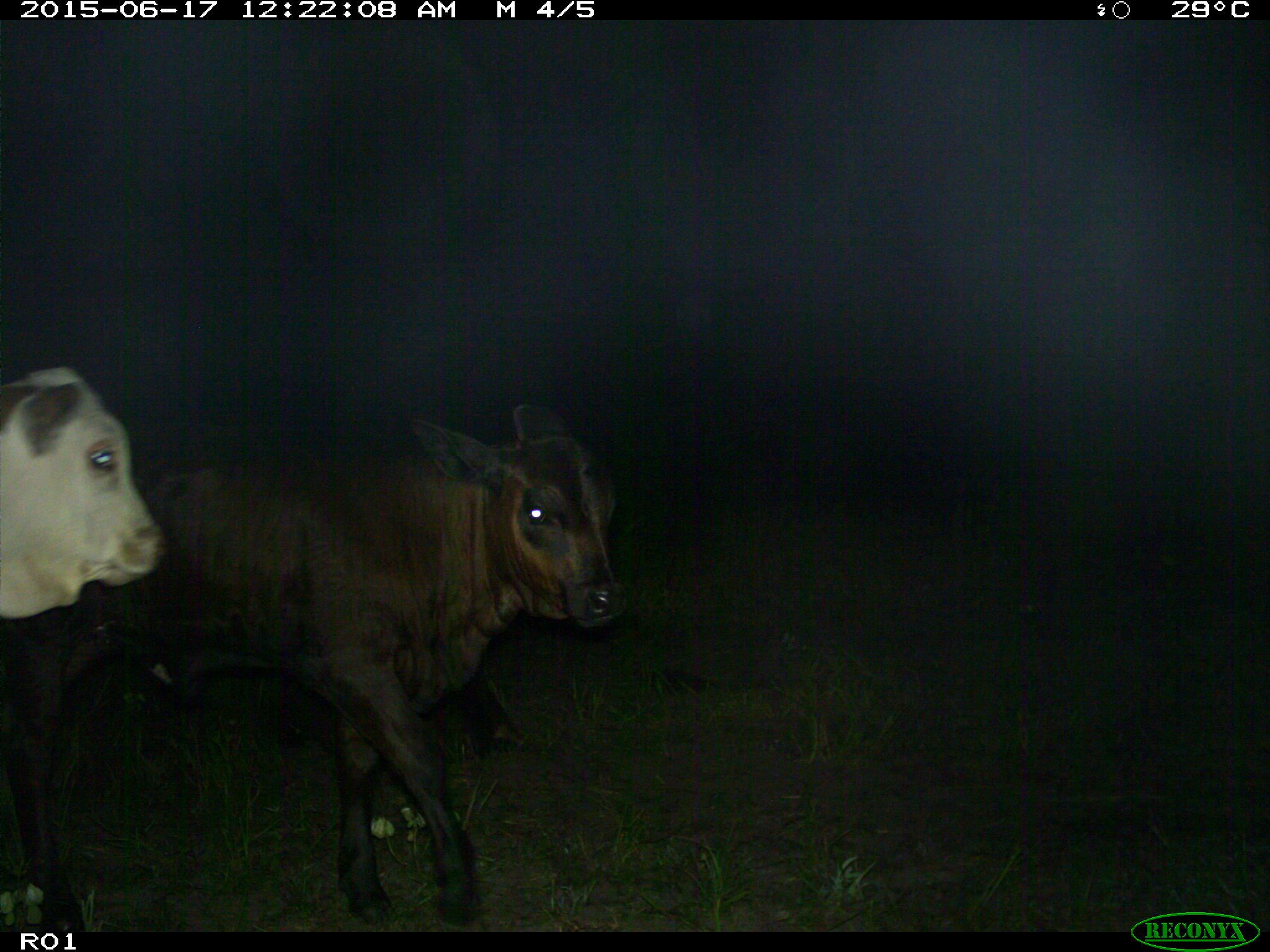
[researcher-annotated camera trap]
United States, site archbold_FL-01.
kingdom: Animalia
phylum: Chordata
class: Mammalia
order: Artiodactyla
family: Bovidae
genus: Bos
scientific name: Bos taurus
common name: domestic cow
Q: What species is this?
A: Bos taurus (domestic cow).